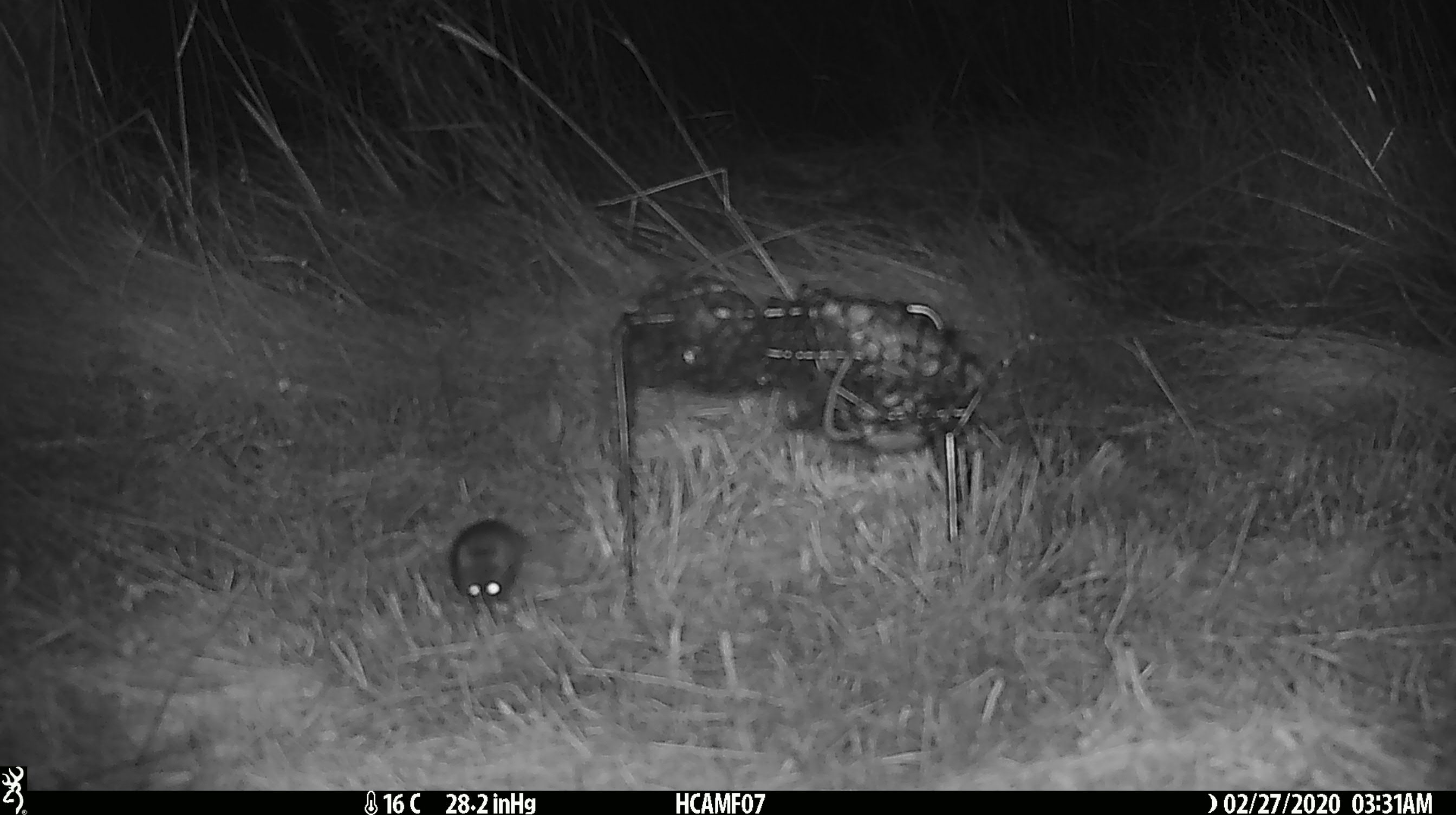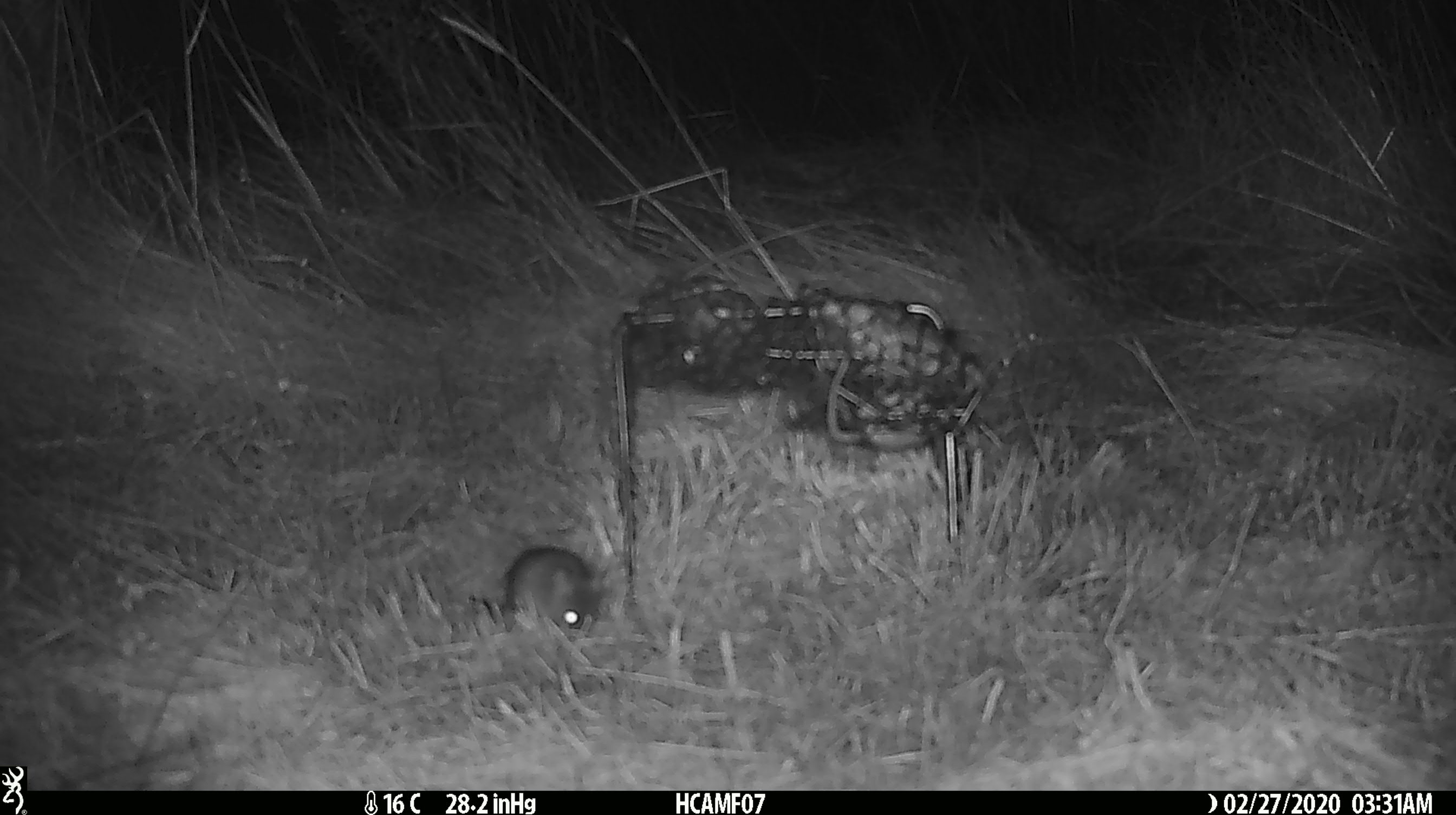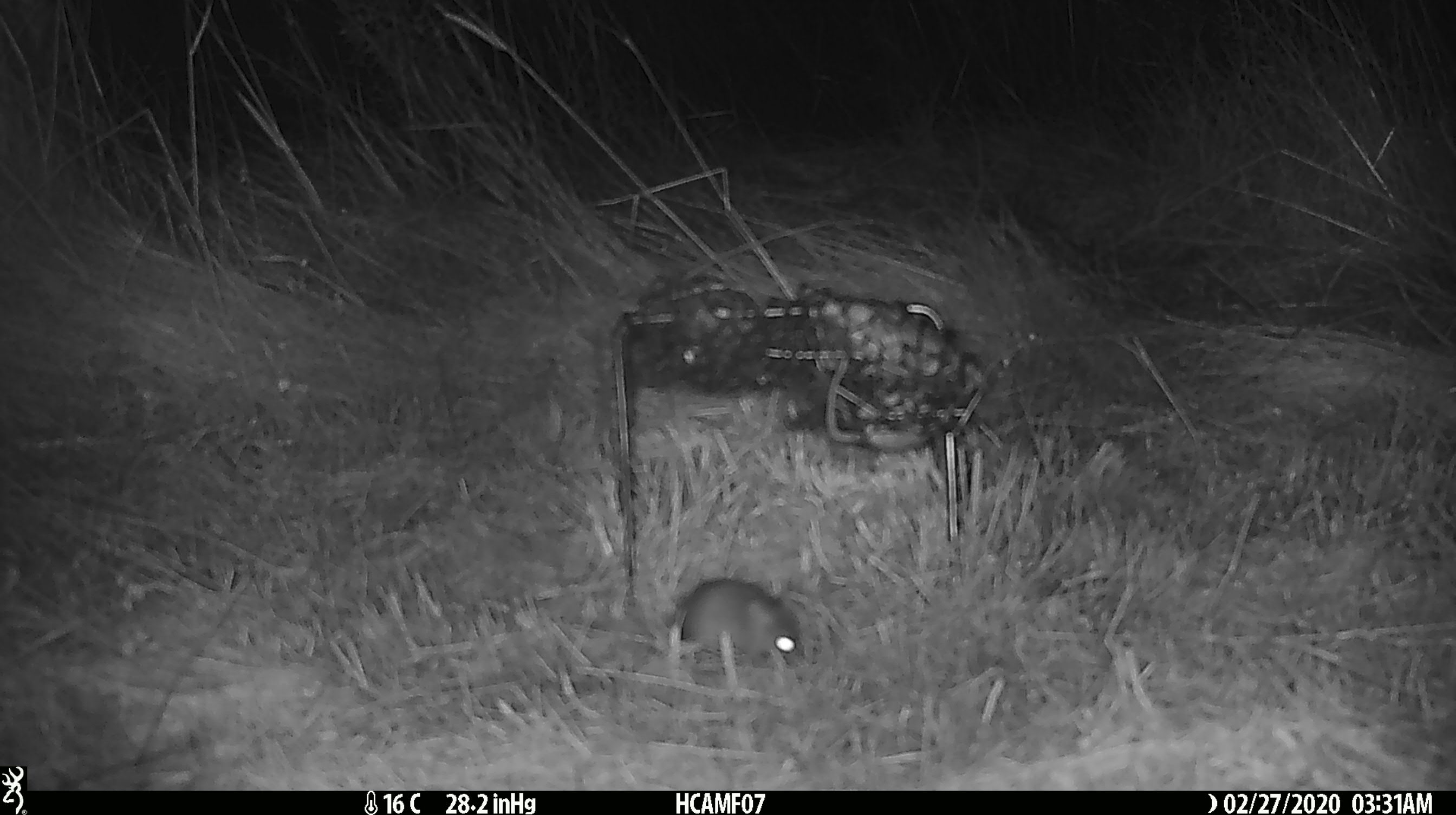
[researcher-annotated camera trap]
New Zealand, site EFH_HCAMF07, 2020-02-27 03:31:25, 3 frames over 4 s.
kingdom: Animalia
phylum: Chordata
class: Mammalia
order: Rodentia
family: Muridae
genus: Mus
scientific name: Mus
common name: mouse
Mouse (Mus).